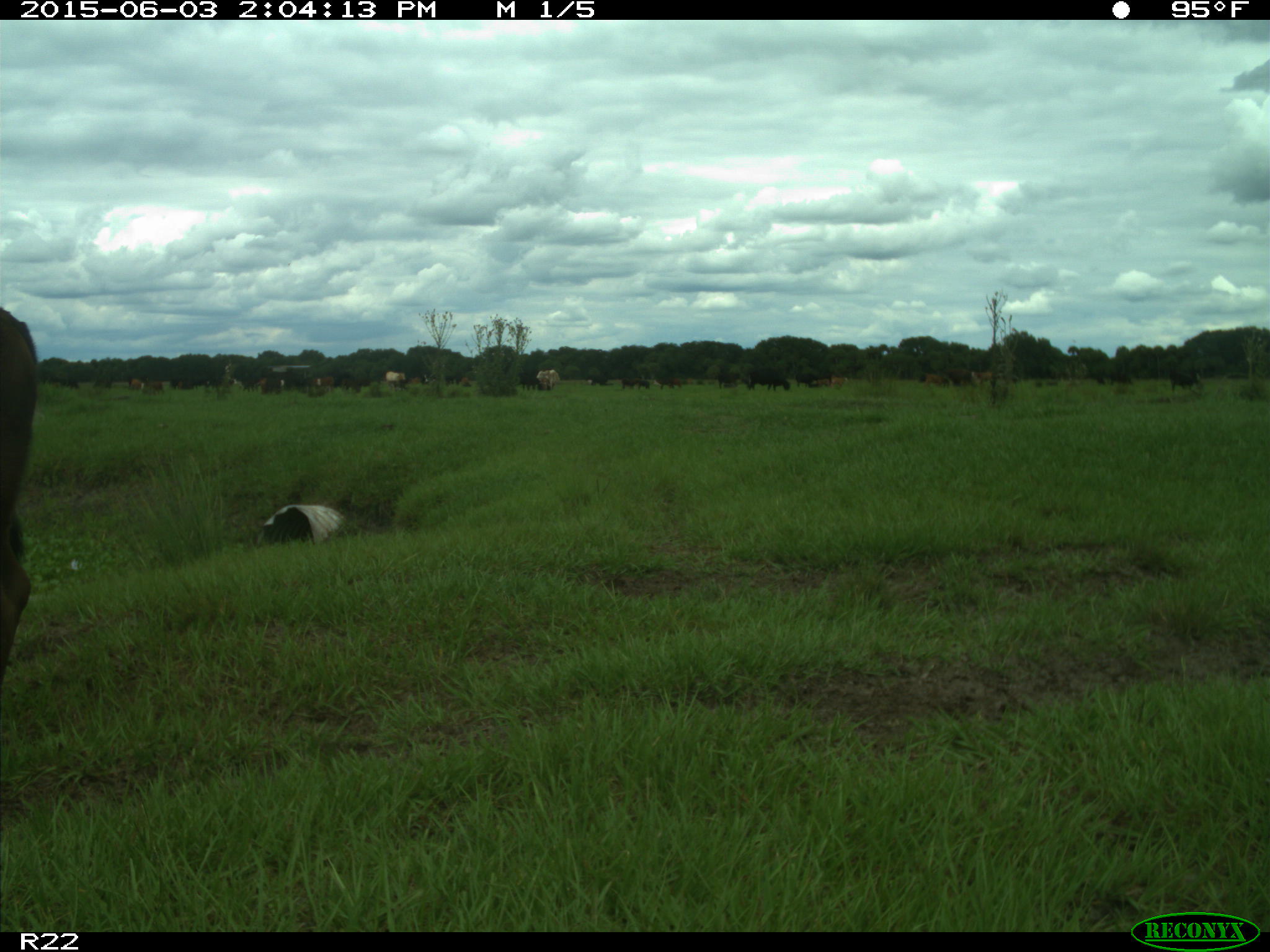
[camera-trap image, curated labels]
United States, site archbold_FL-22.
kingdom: Animalia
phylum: Chordata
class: Mammalia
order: Artiodactyla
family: Bovidae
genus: Bos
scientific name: Bos taurus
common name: domestic cow